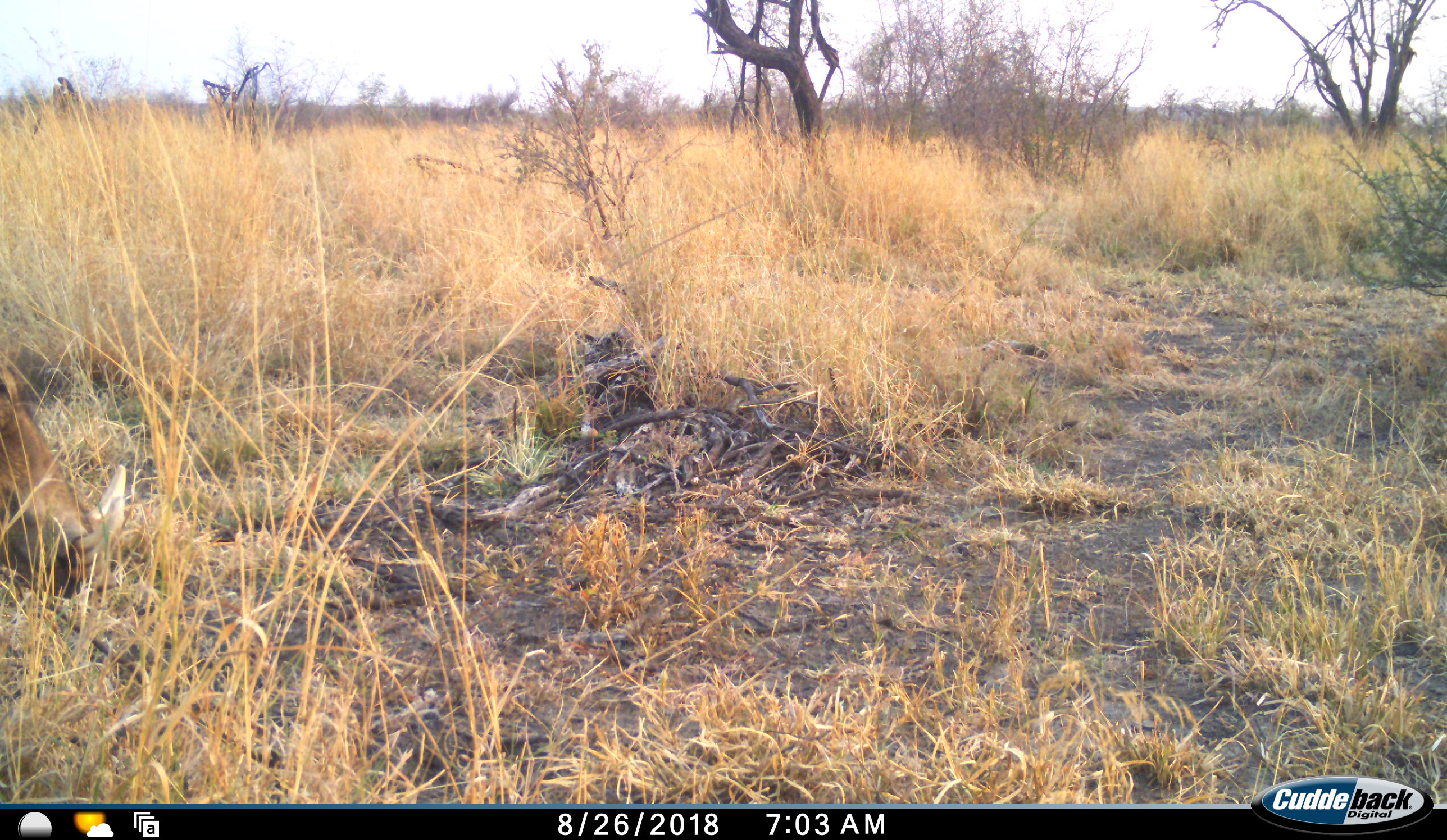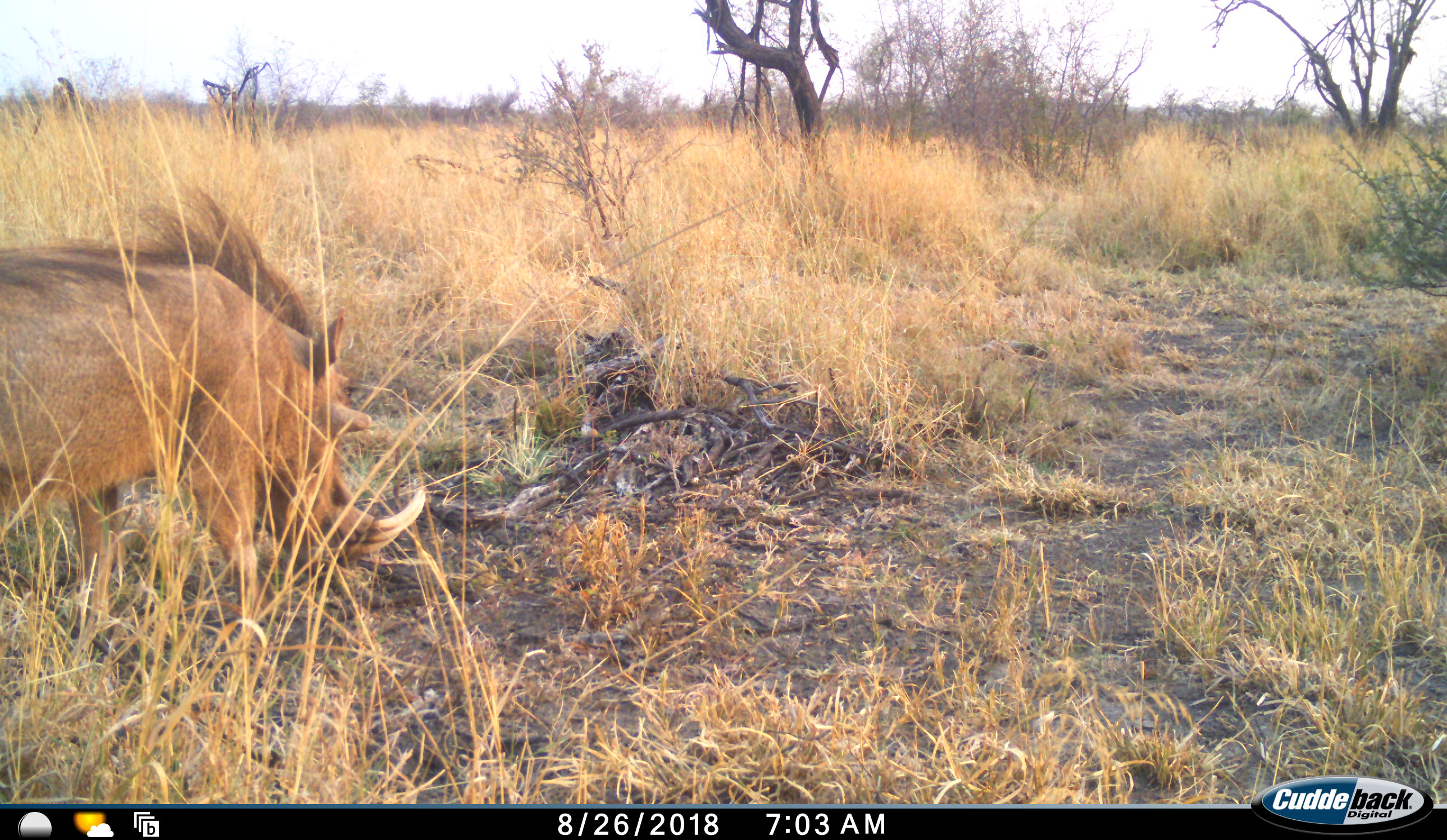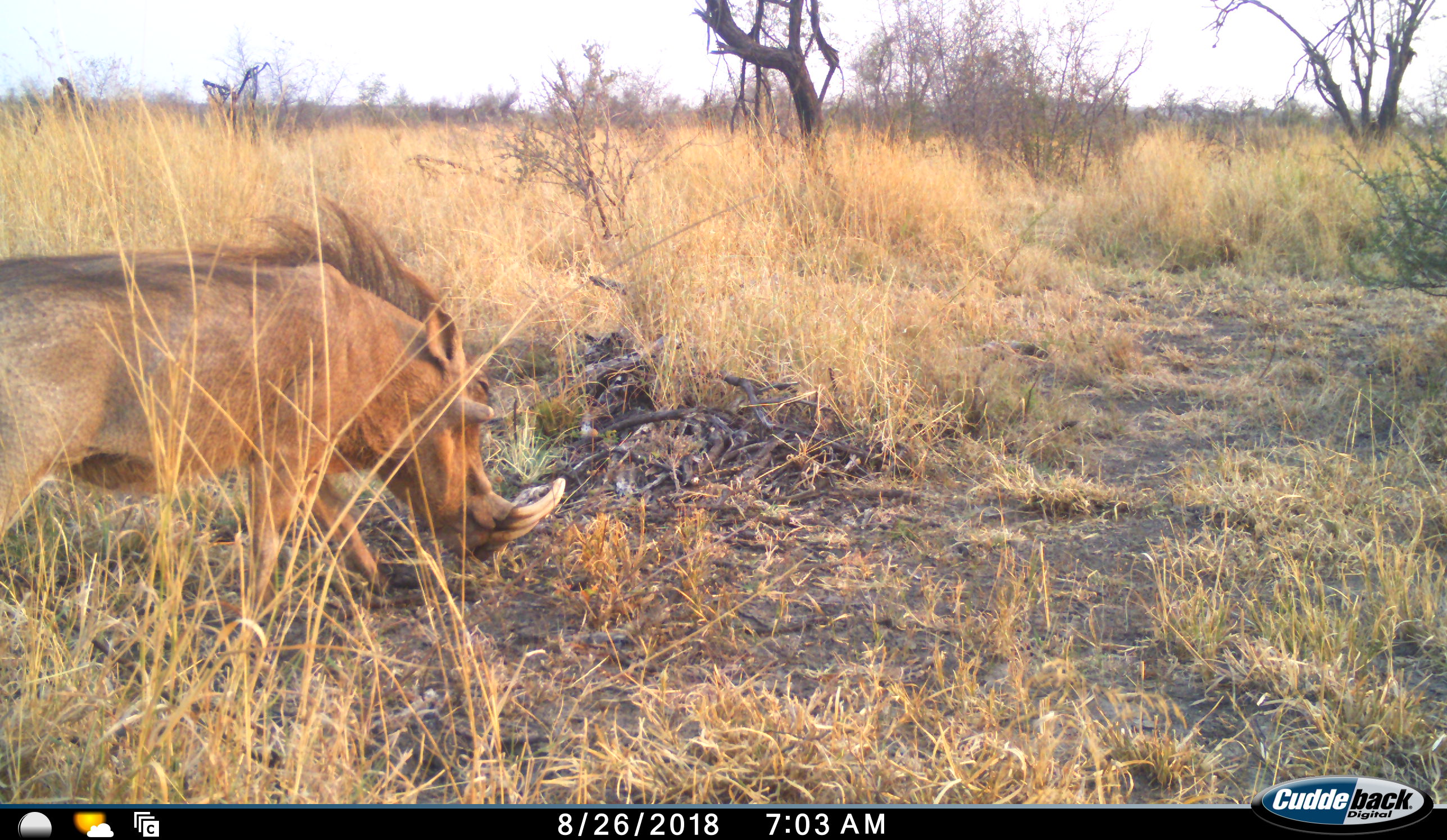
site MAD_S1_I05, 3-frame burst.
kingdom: Animalia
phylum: Chordata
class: Mammalia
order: Artiodactyla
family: Suidae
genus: Phacochoerus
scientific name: Phacochoerus africanus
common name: warthog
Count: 1.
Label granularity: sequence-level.